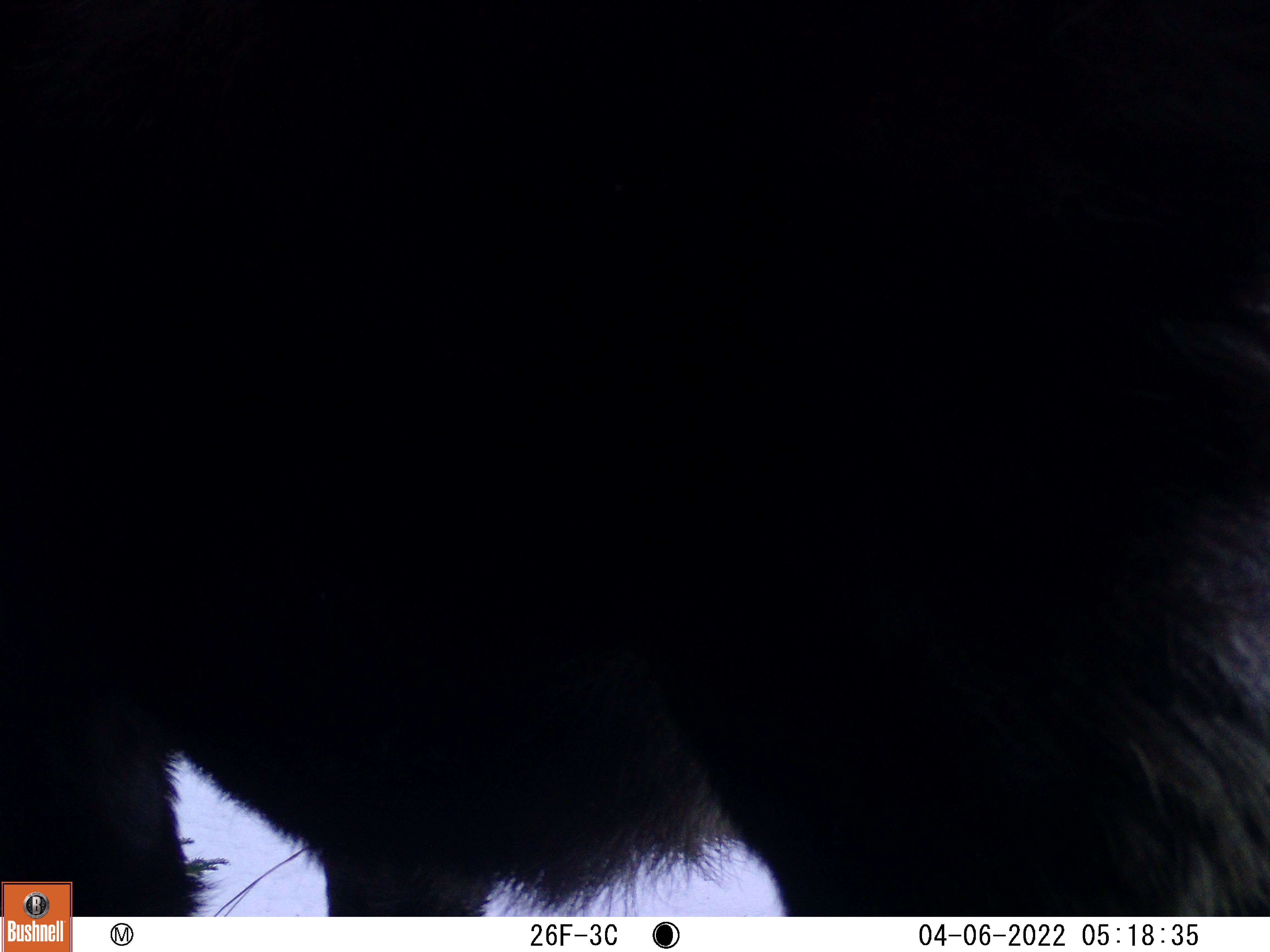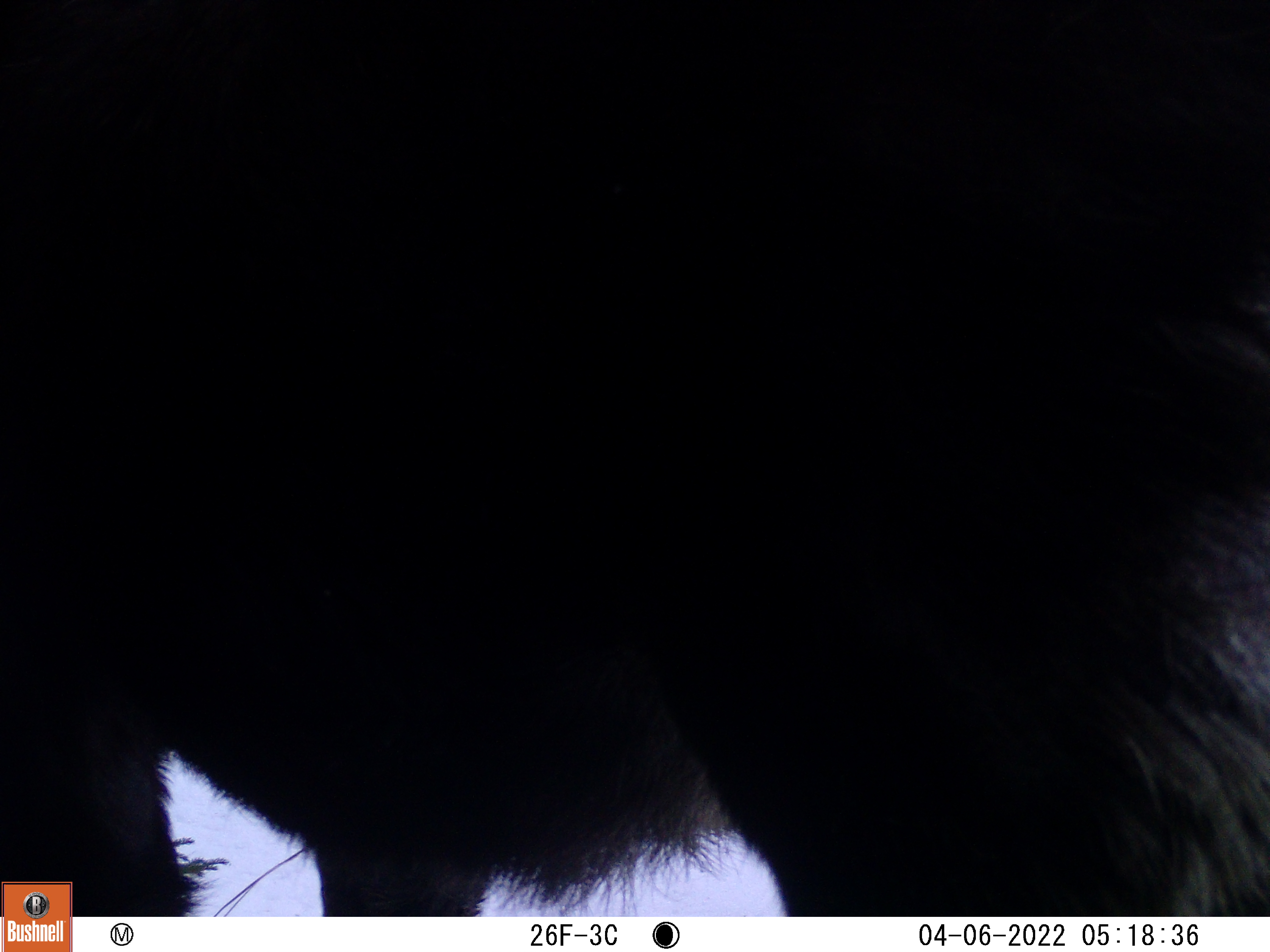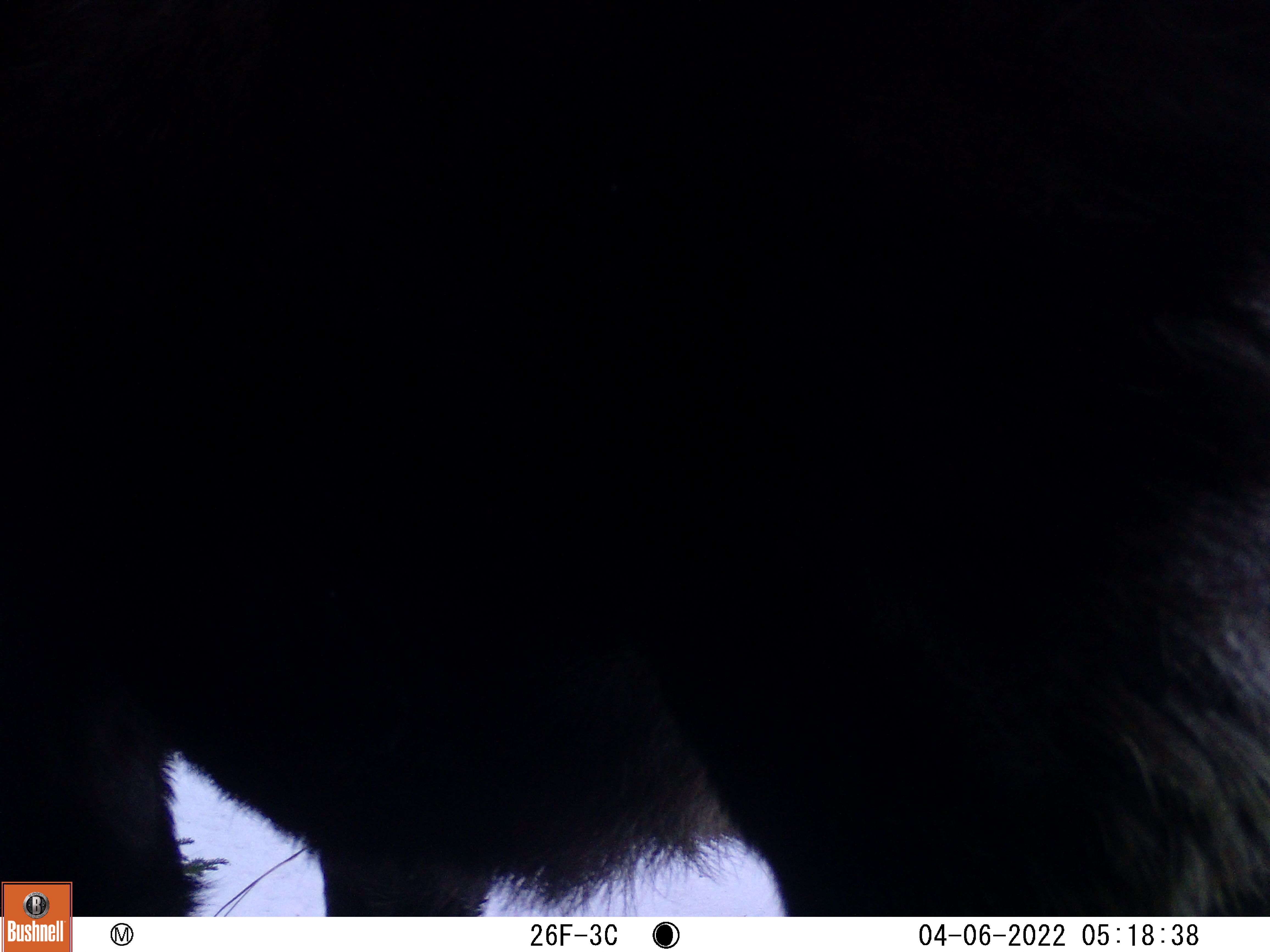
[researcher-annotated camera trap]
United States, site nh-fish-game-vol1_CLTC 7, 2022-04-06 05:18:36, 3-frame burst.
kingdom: Animalia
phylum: Chordata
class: Mammalia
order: Artiodactyla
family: Cervidae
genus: Alces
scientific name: Alces alces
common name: moose